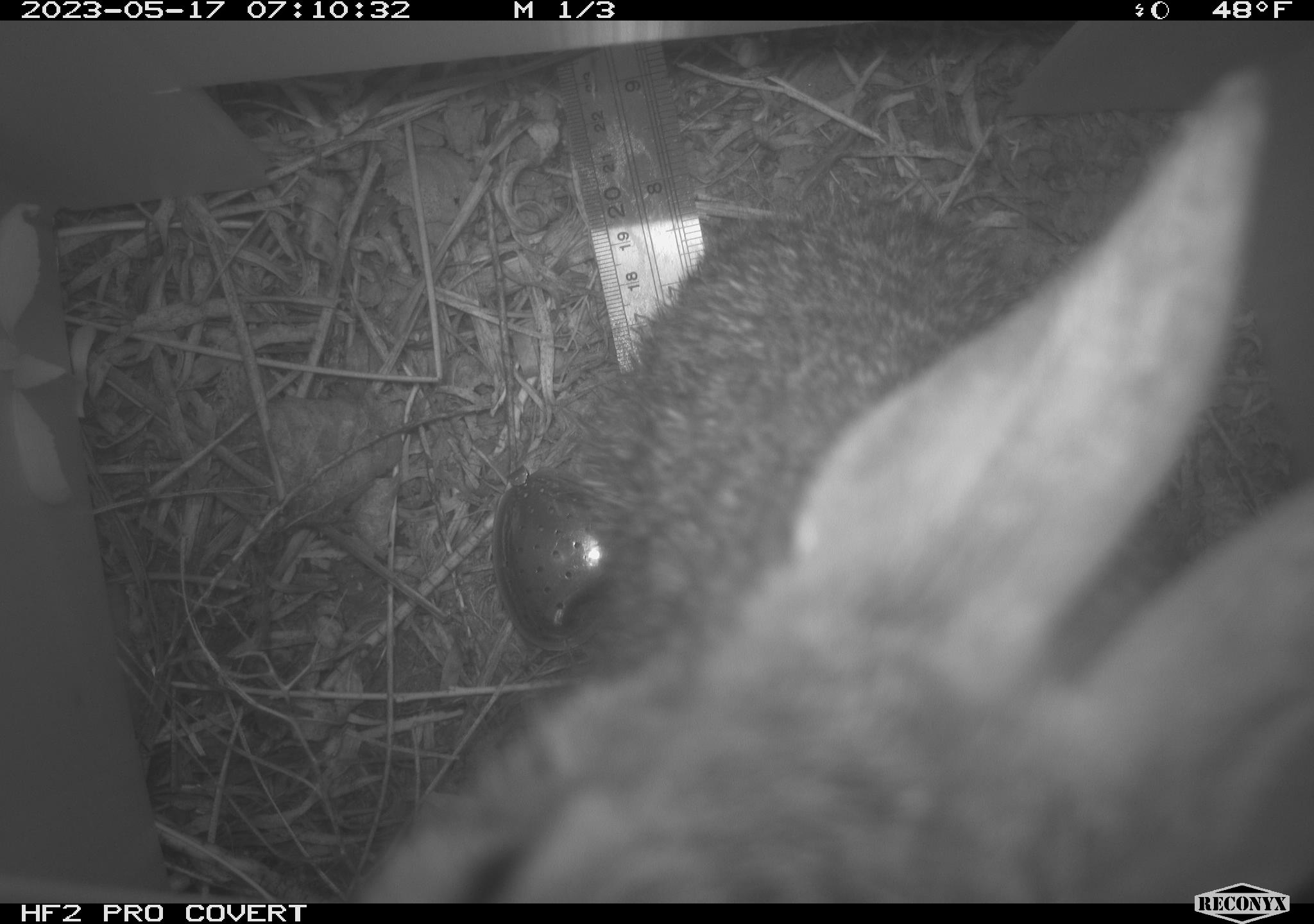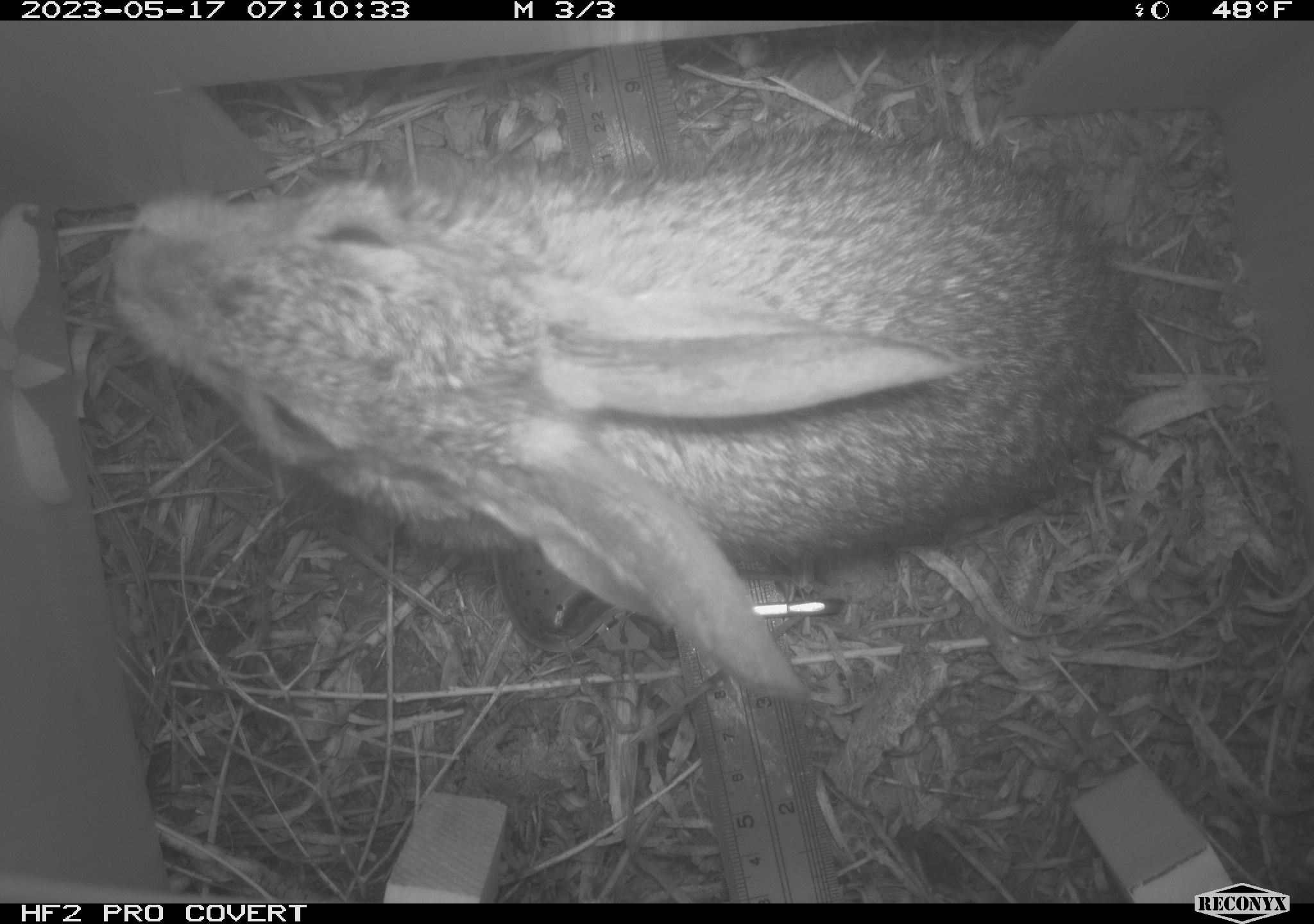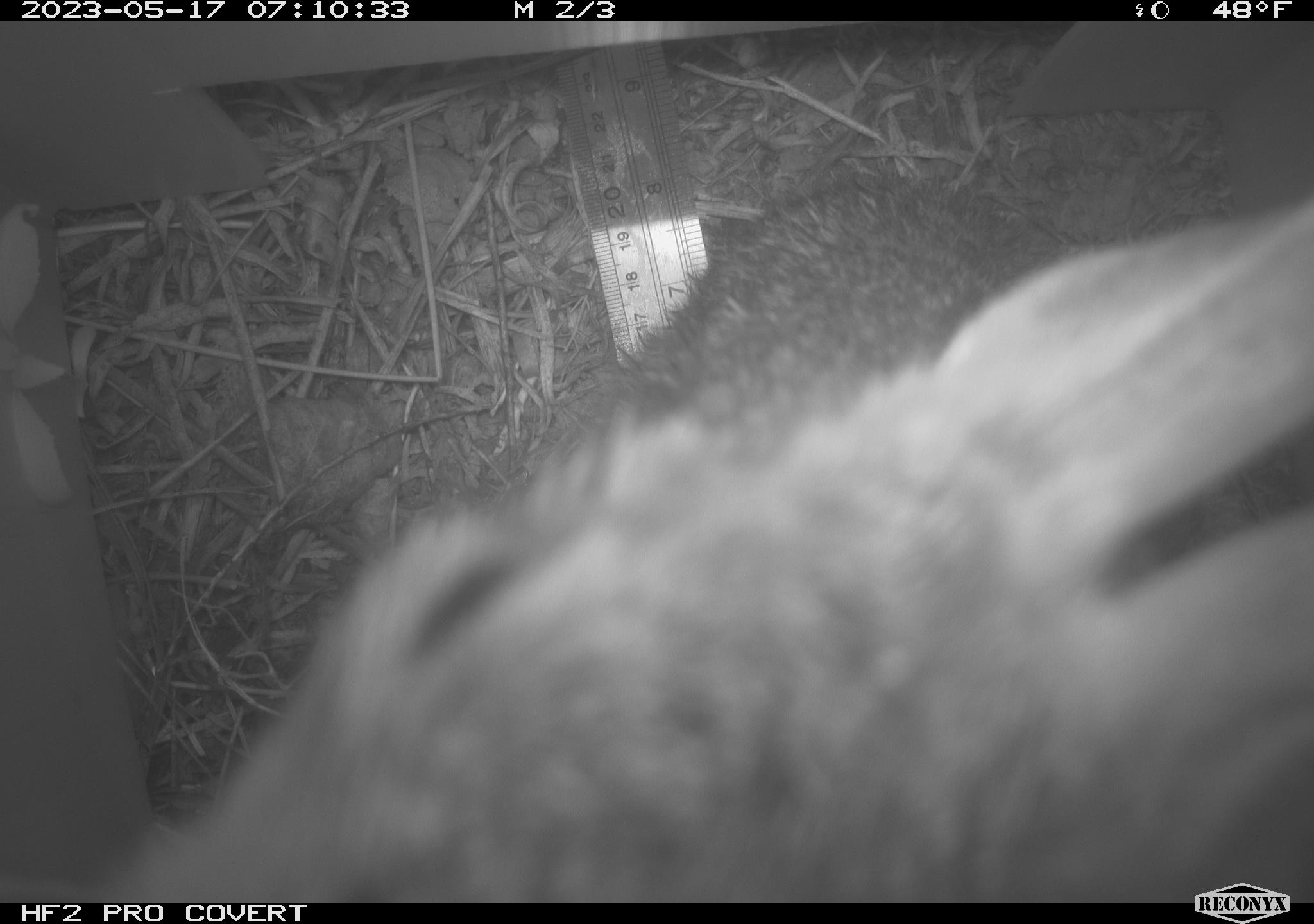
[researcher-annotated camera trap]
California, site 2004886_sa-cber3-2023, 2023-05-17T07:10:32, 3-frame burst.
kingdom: Animalia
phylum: Chordata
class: Mammalia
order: Lagomorpha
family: Leporidae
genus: Sylvilagus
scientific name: Sylvilagus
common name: cottontail rabbits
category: sylvilagus species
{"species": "sylvilagus species (cottontail rabbits) (Sylvilagus)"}